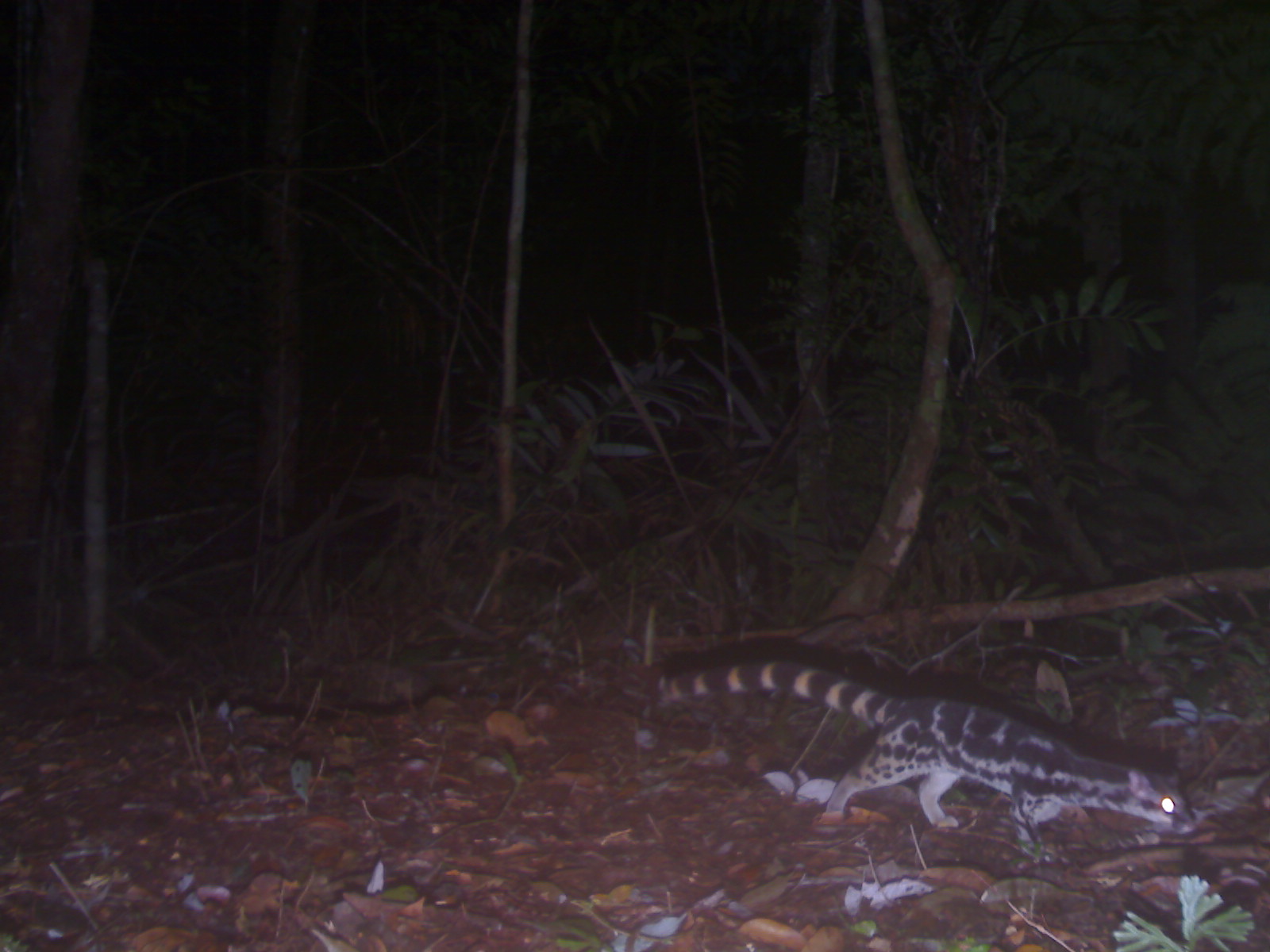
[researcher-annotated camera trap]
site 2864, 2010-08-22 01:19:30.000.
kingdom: Animalia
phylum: Chordata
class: Mammalia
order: Carnivora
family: Prionodontidae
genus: Prionodon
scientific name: Prionodon linsang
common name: banded linsang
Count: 1.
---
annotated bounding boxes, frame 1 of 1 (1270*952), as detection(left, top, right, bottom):
prionodon linsang: detection(656, 657, 1197, 857)